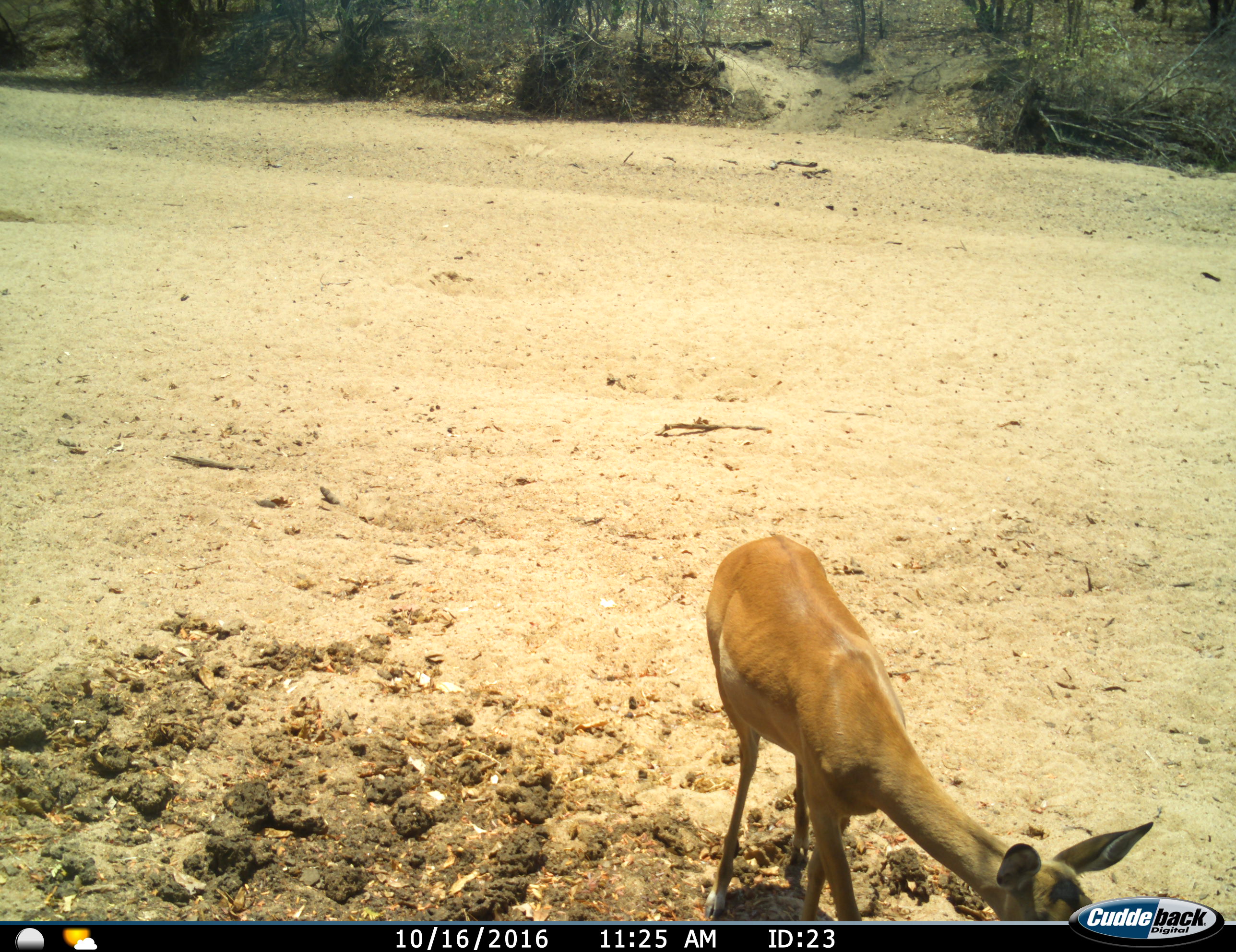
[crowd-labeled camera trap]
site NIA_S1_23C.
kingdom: Animalia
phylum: Chordata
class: Mammalia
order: Artiodactyla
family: Bovidae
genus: Aepyceros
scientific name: Aepyceros melampus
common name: impala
Impala (Aepyceros melampus), count 1. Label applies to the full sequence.